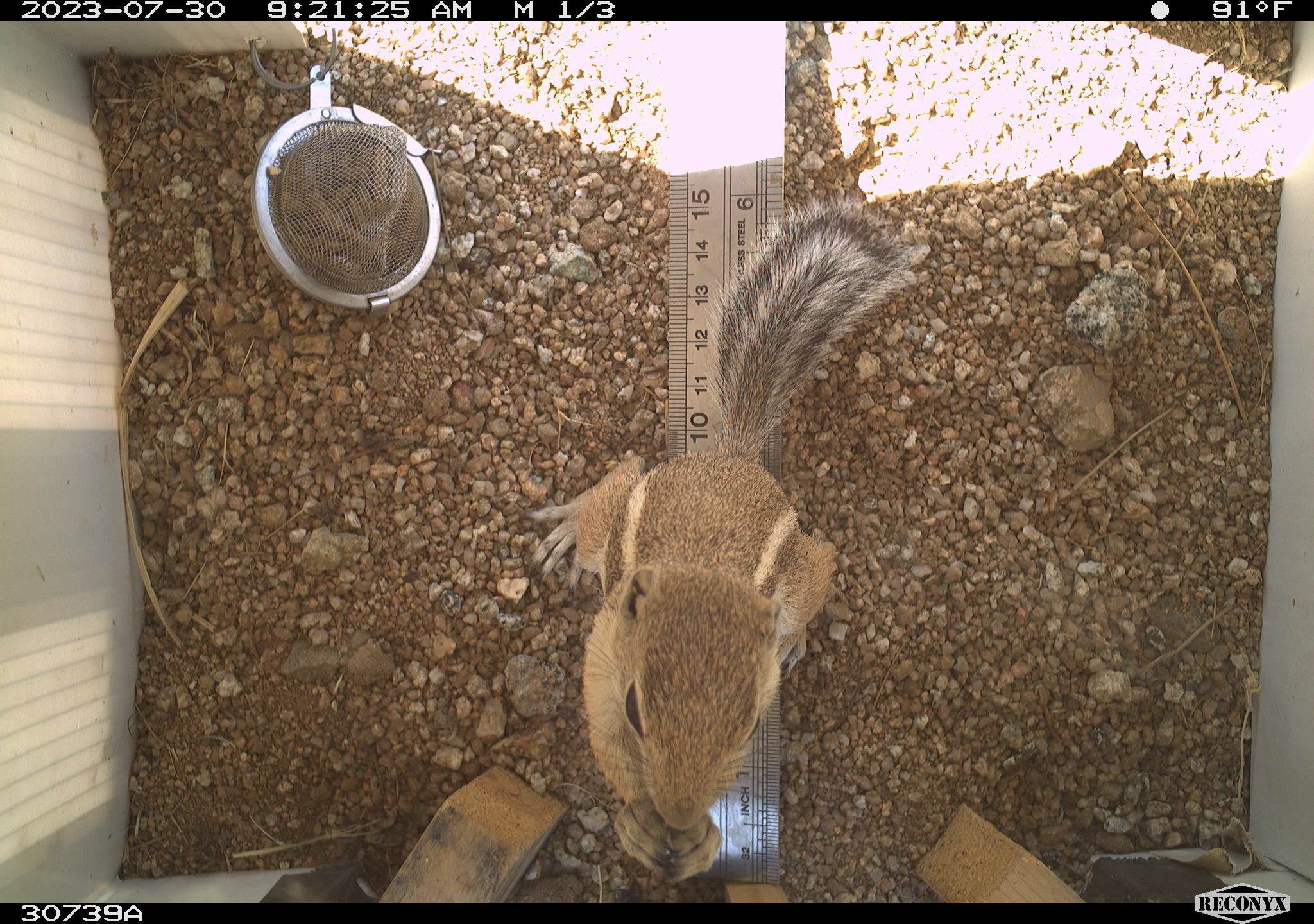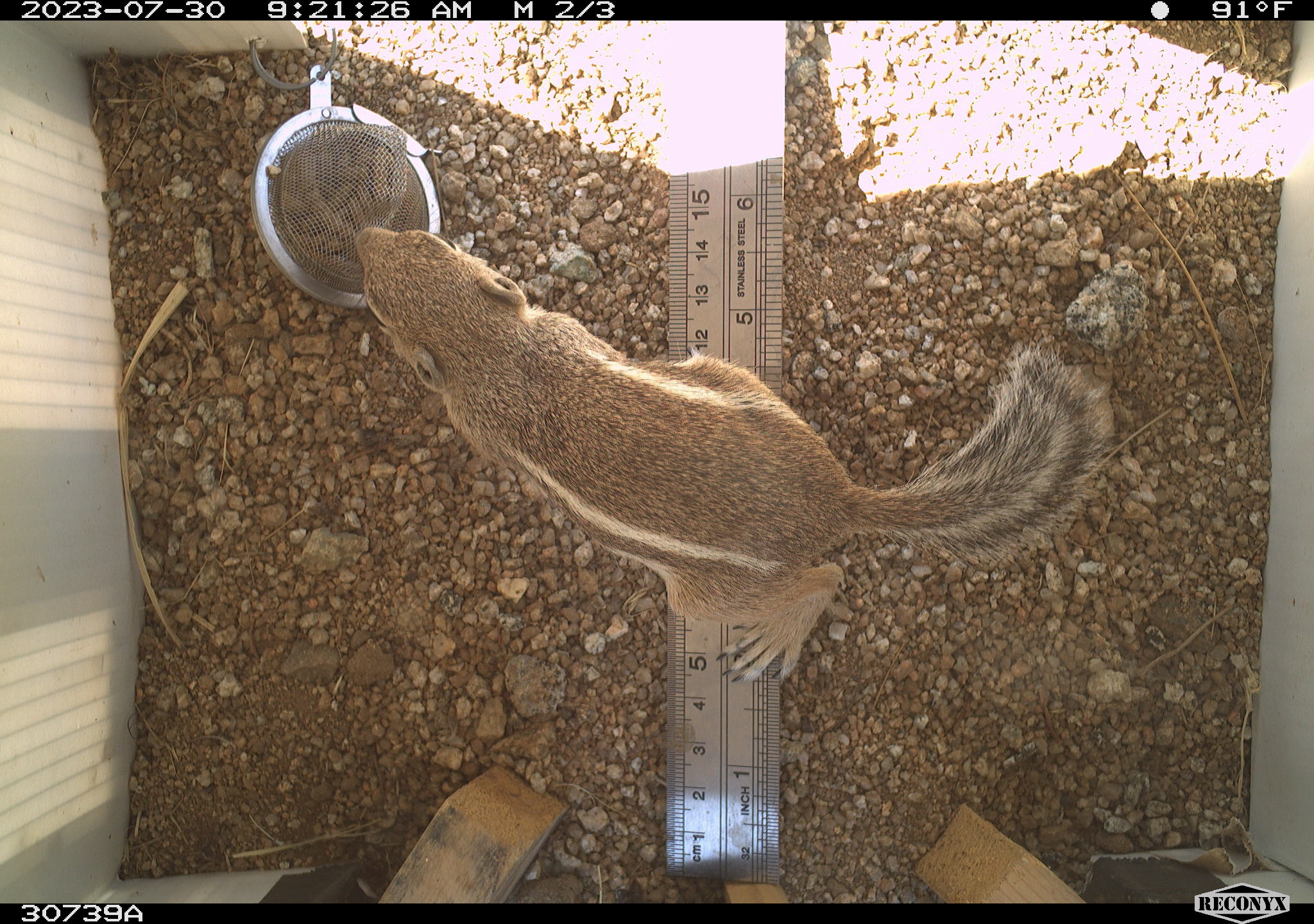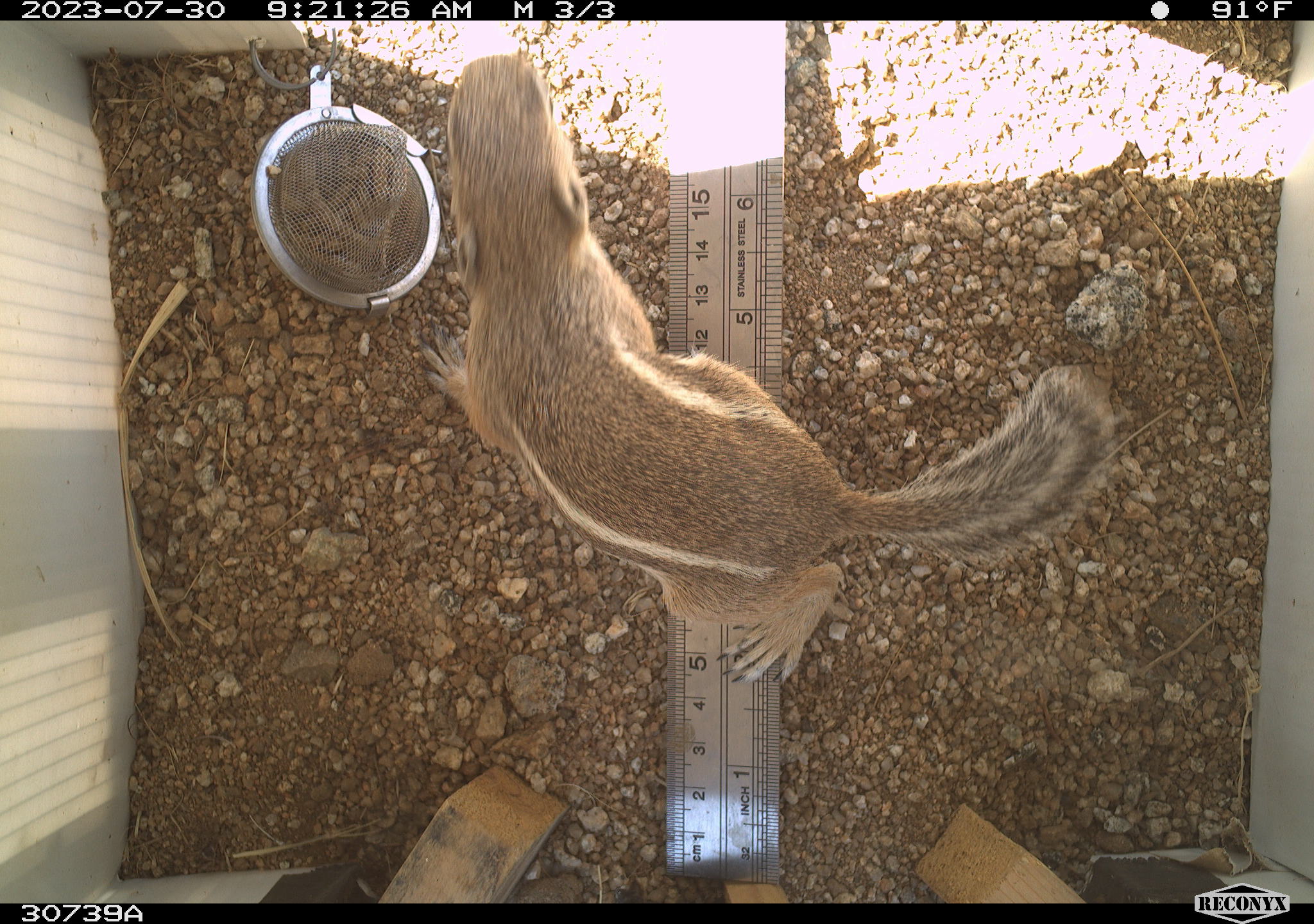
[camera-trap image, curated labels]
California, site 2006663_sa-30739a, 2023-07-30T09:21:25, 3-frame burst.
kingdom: Animalia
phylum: Chordata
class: Mammalia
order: Rodentia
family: Sciuridae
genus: Ammospermophilus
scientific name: Ammospermophilus leucurus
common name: white-tailed antelope squirrel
White-tailed antelope squirrel (Ammospermophilus leucurus).